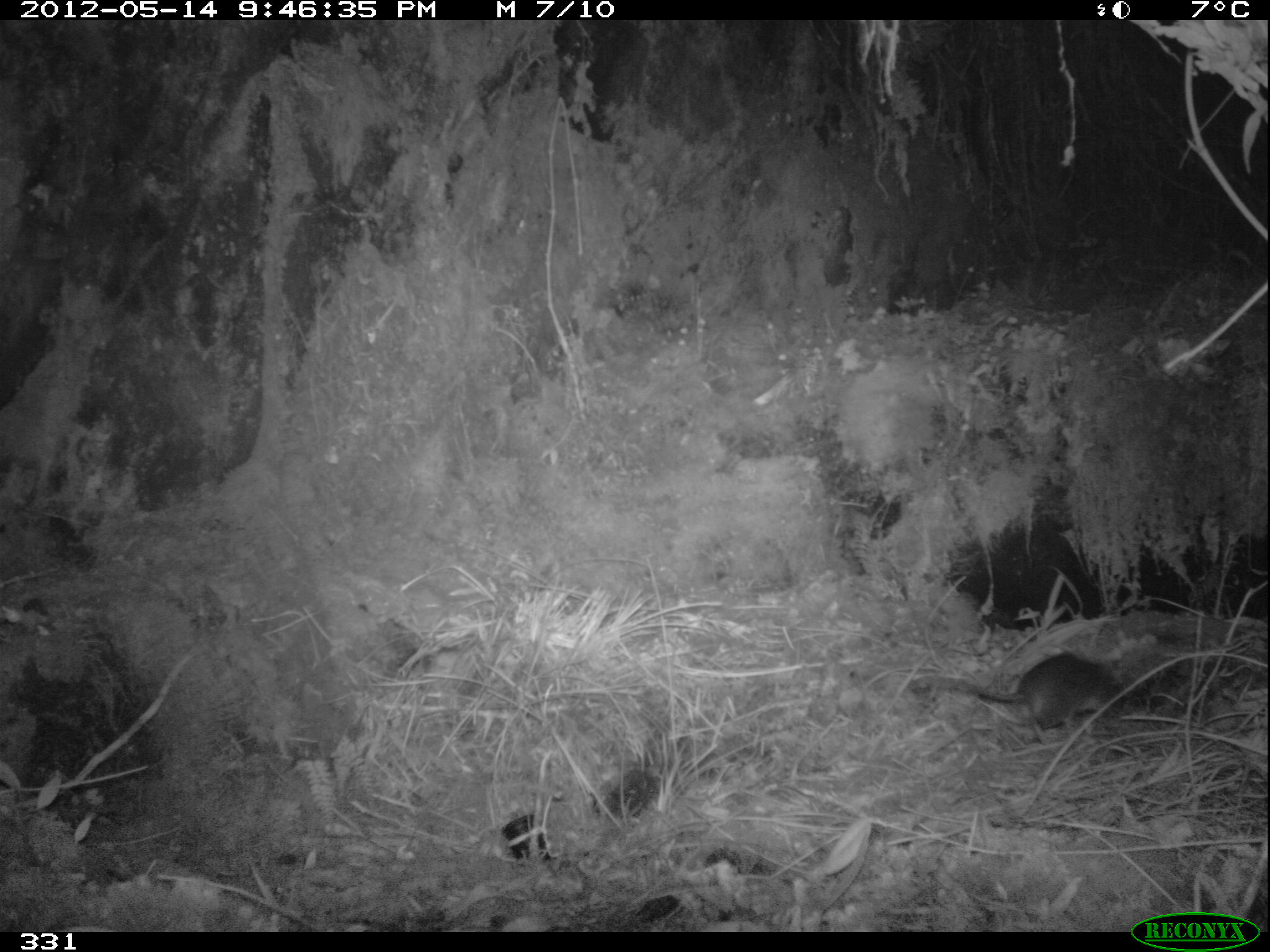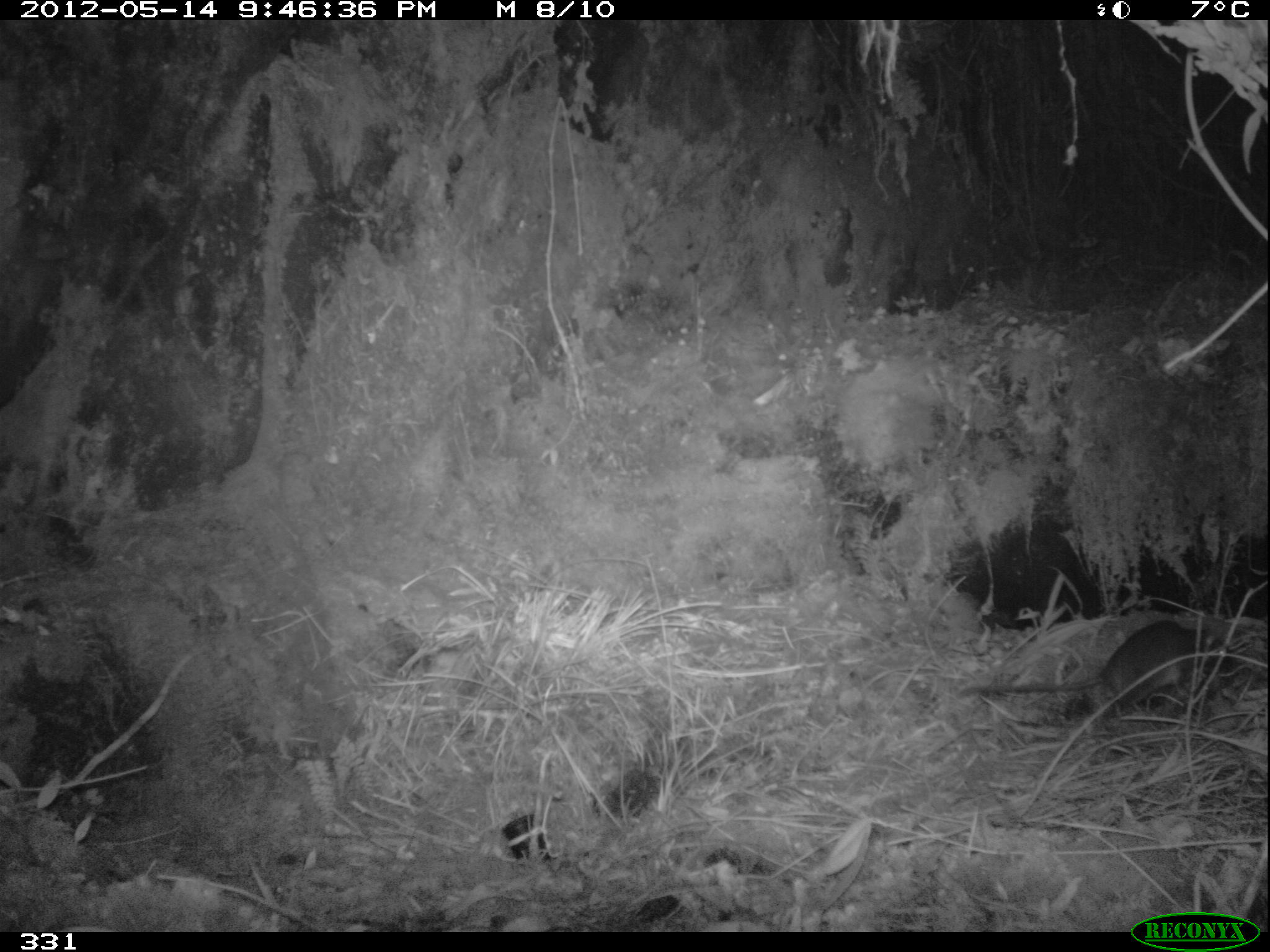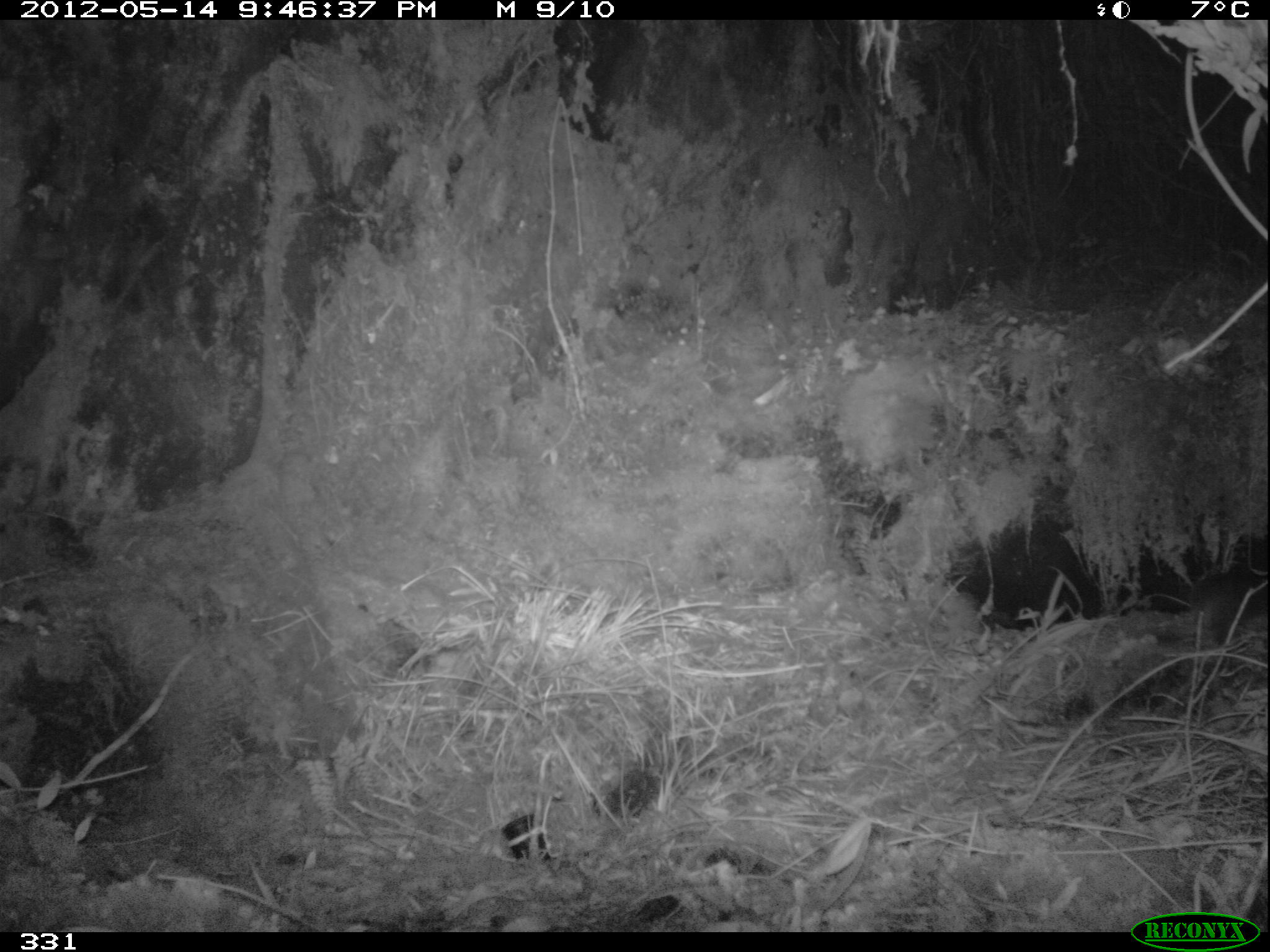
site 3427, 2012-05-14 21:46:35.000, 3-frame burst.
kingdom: Animalia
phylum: Chordata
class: Mammalia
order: Rodentia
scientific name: Rodentia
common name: rodents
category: unknown rodent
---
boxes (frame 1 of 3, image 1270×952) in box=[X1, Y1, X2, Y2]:
unknown rodent: box=[911, 652, 1126, 731]